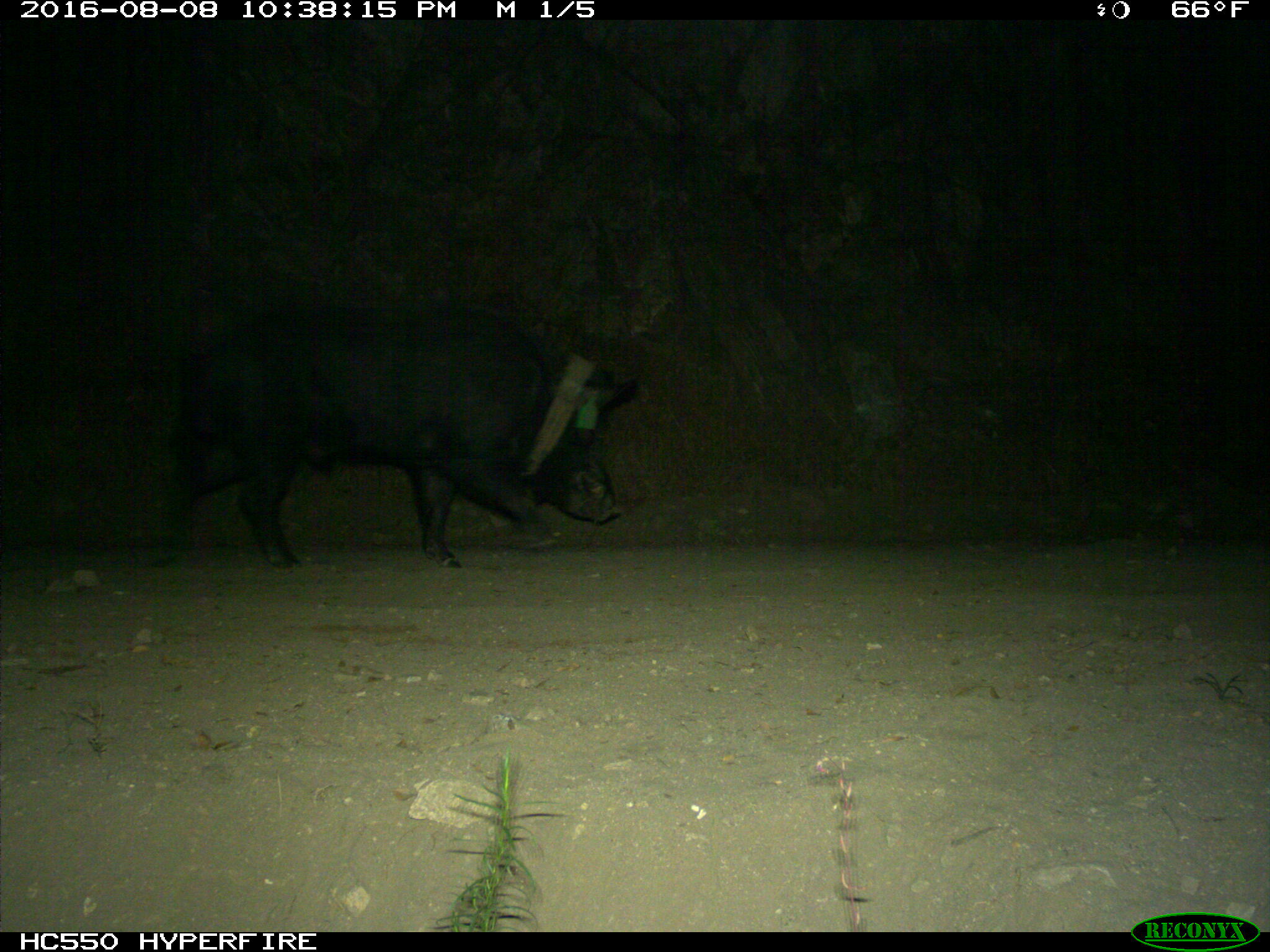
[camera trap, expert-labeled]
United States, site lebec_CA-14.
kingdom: Animalia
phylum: Chordata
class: Mammalia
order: Artiodactyla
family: Suidae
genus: Sus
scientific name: Sus scrofa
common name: wild boar